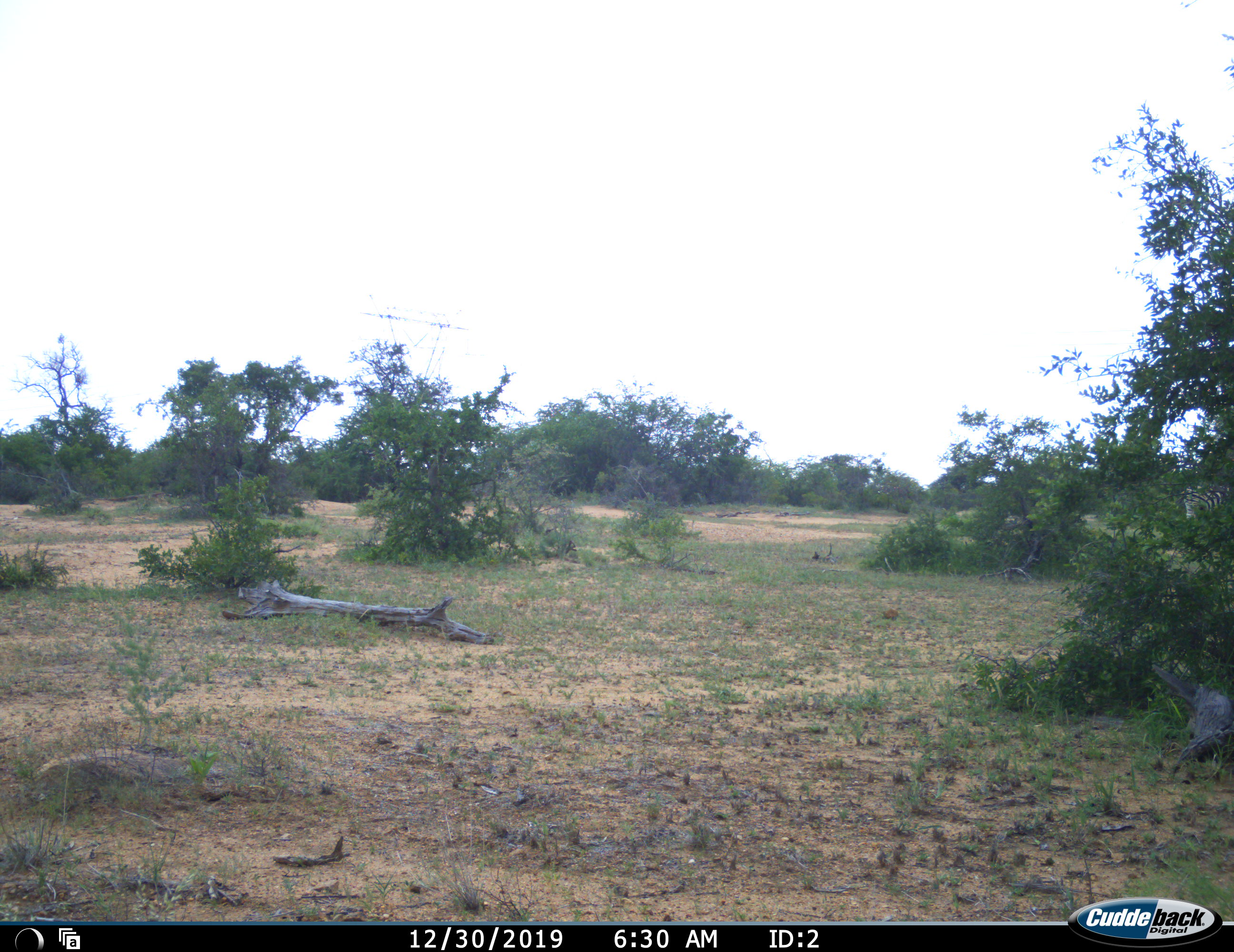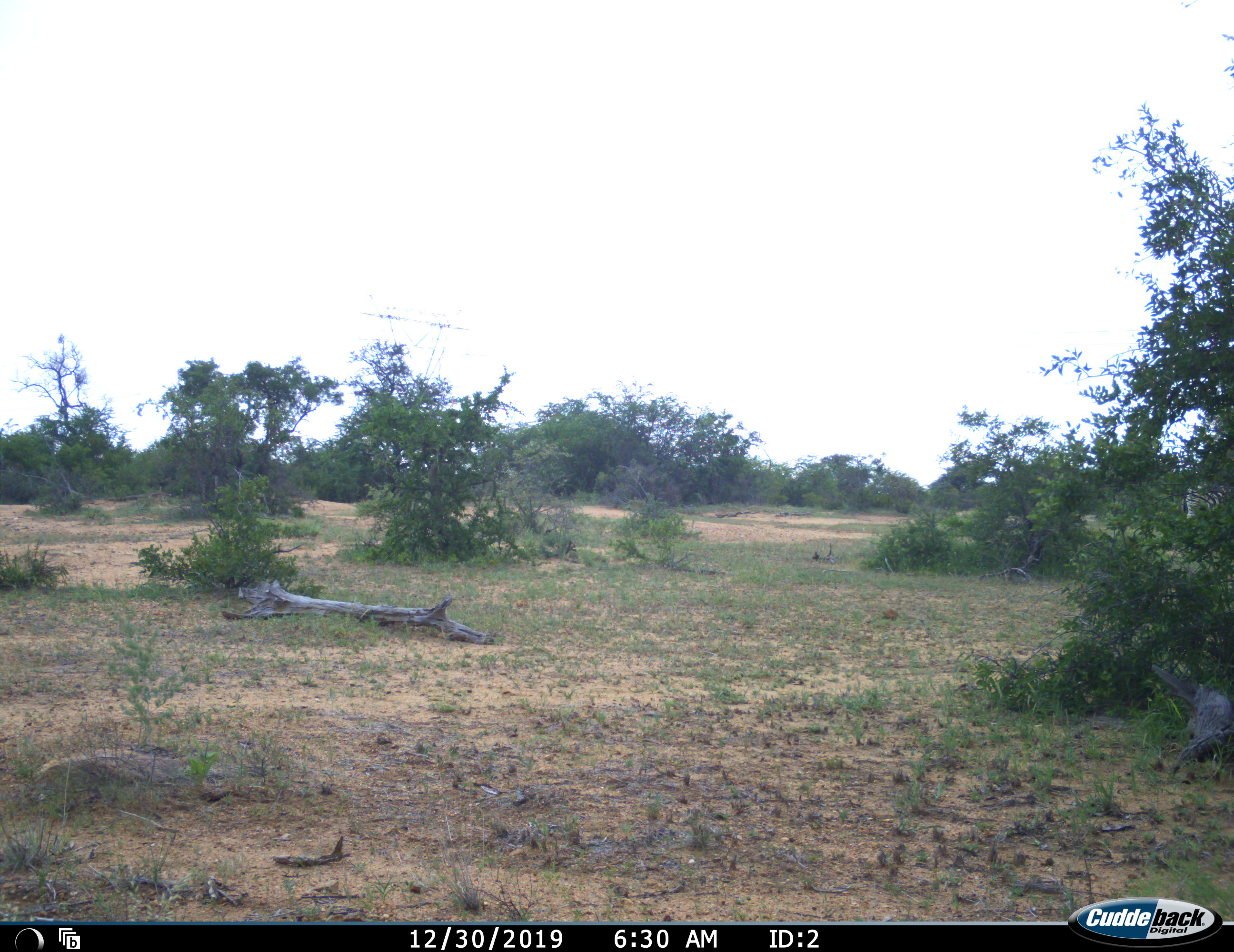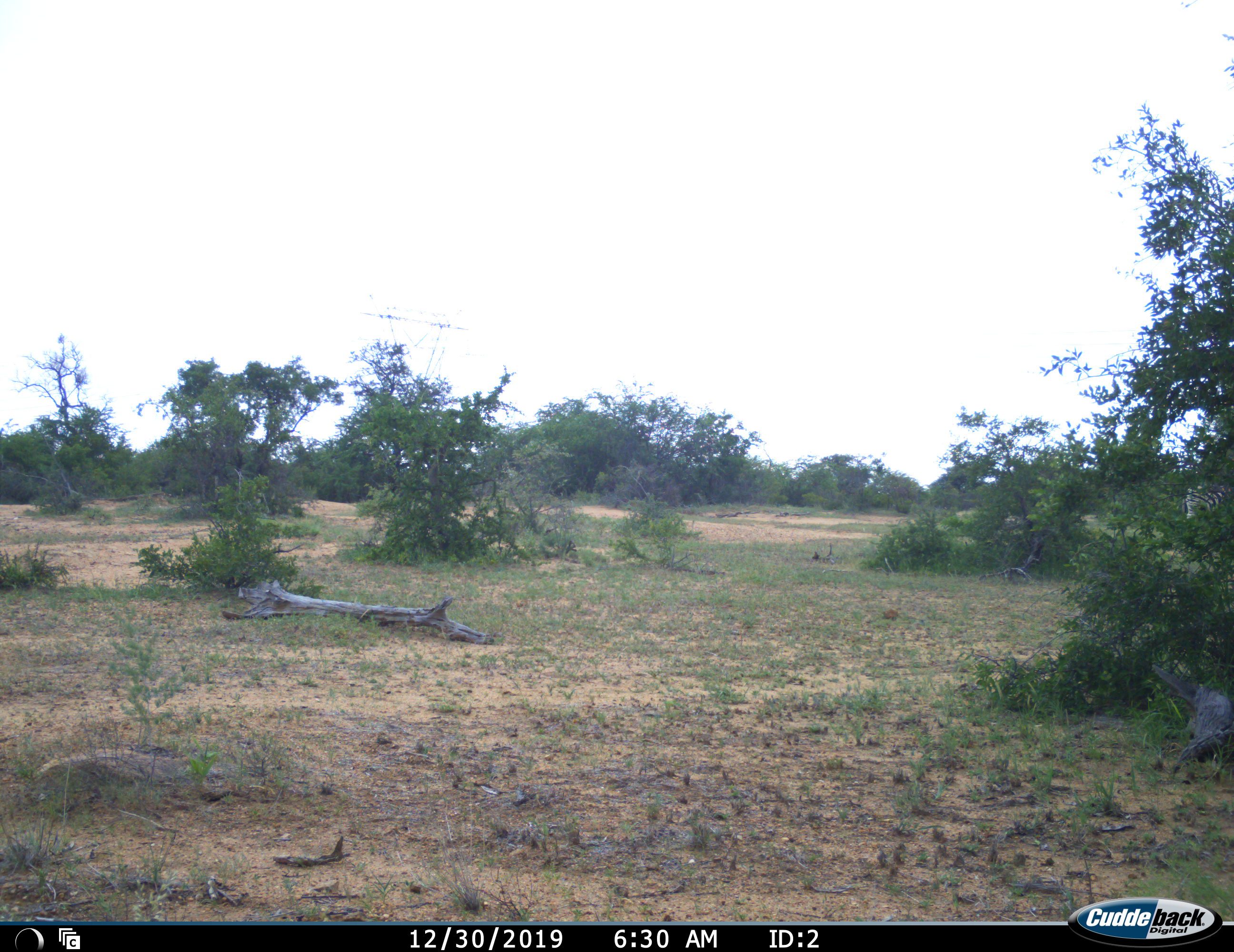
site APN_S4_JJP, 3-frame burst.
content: unidentified animal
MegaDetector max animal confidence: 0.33